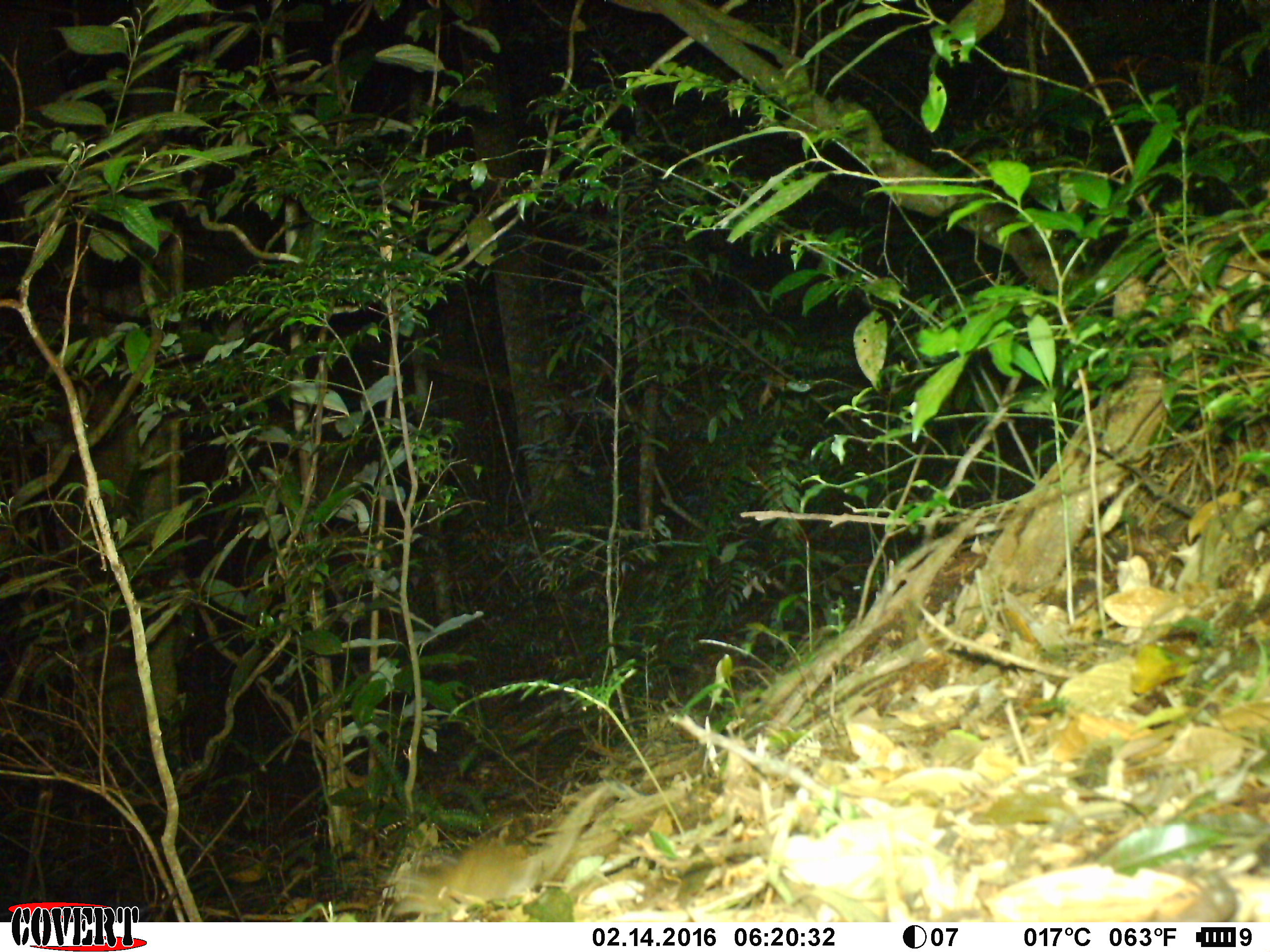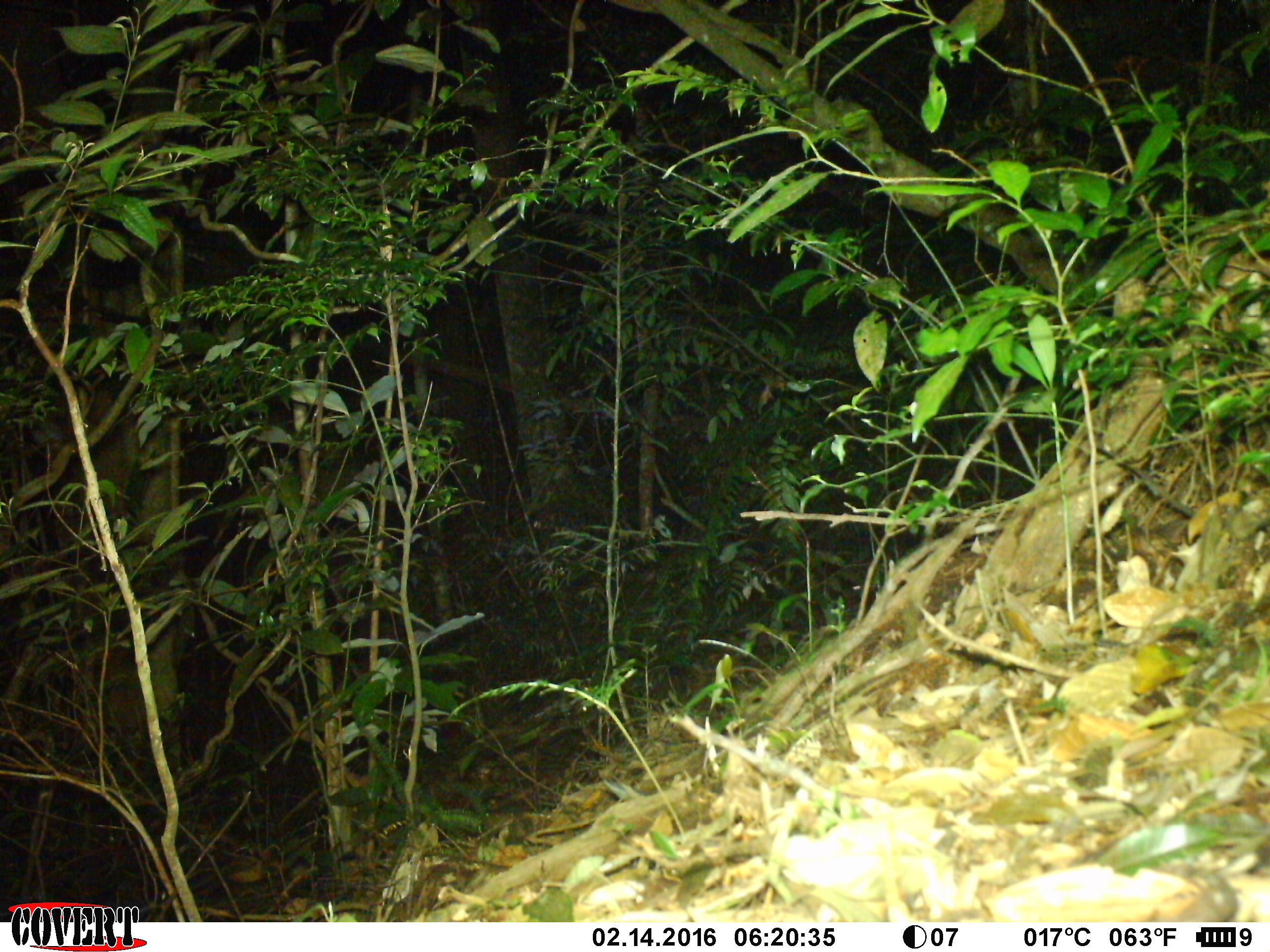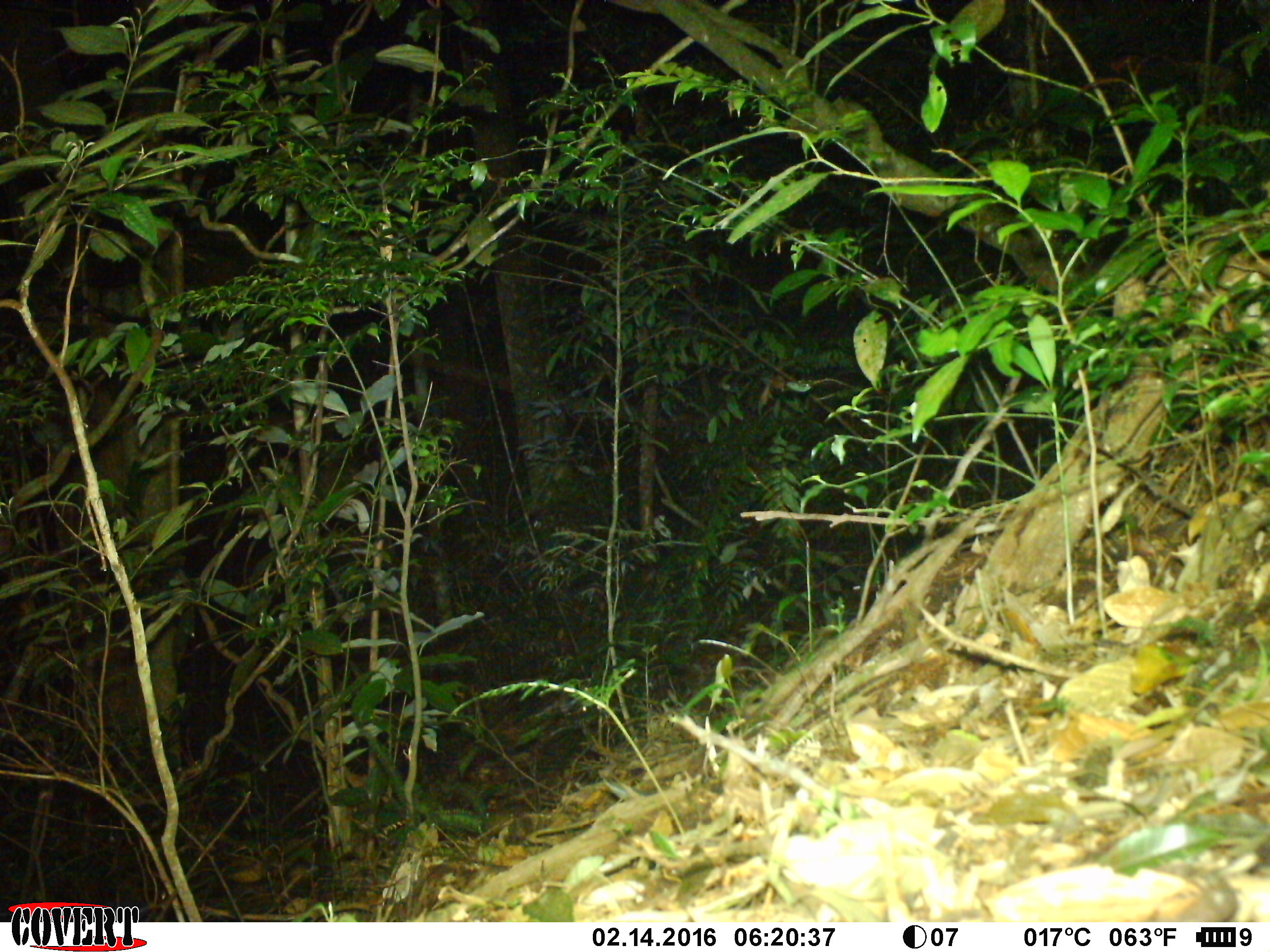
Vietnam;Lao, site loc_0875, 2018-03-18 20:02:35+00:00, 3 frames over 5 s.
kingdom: Animalia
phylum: Chordata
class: Mammalia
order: Rodentia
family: Muridae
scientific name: Muridae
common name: old-world mice and rats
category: unidentified murid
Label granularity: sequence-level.